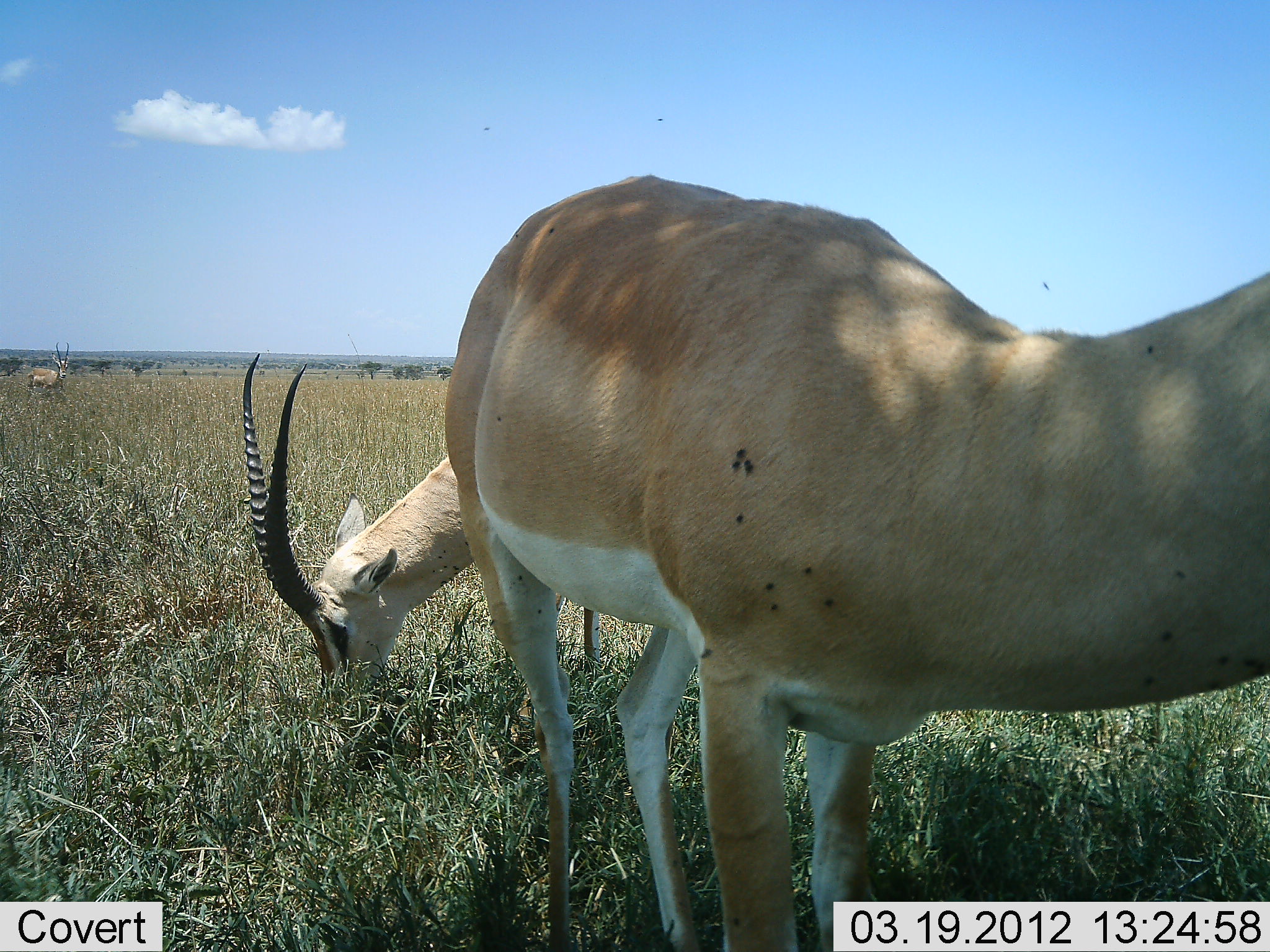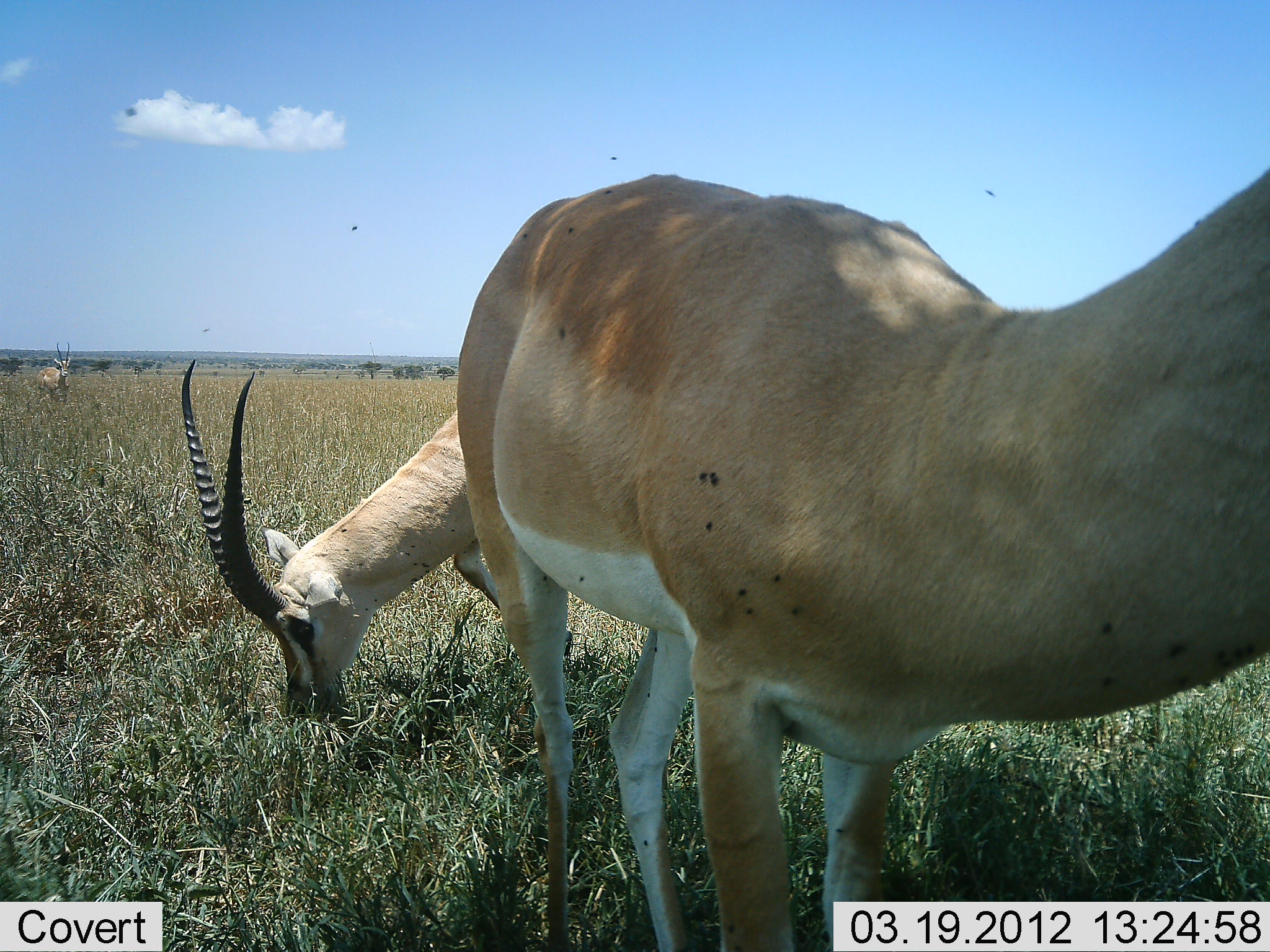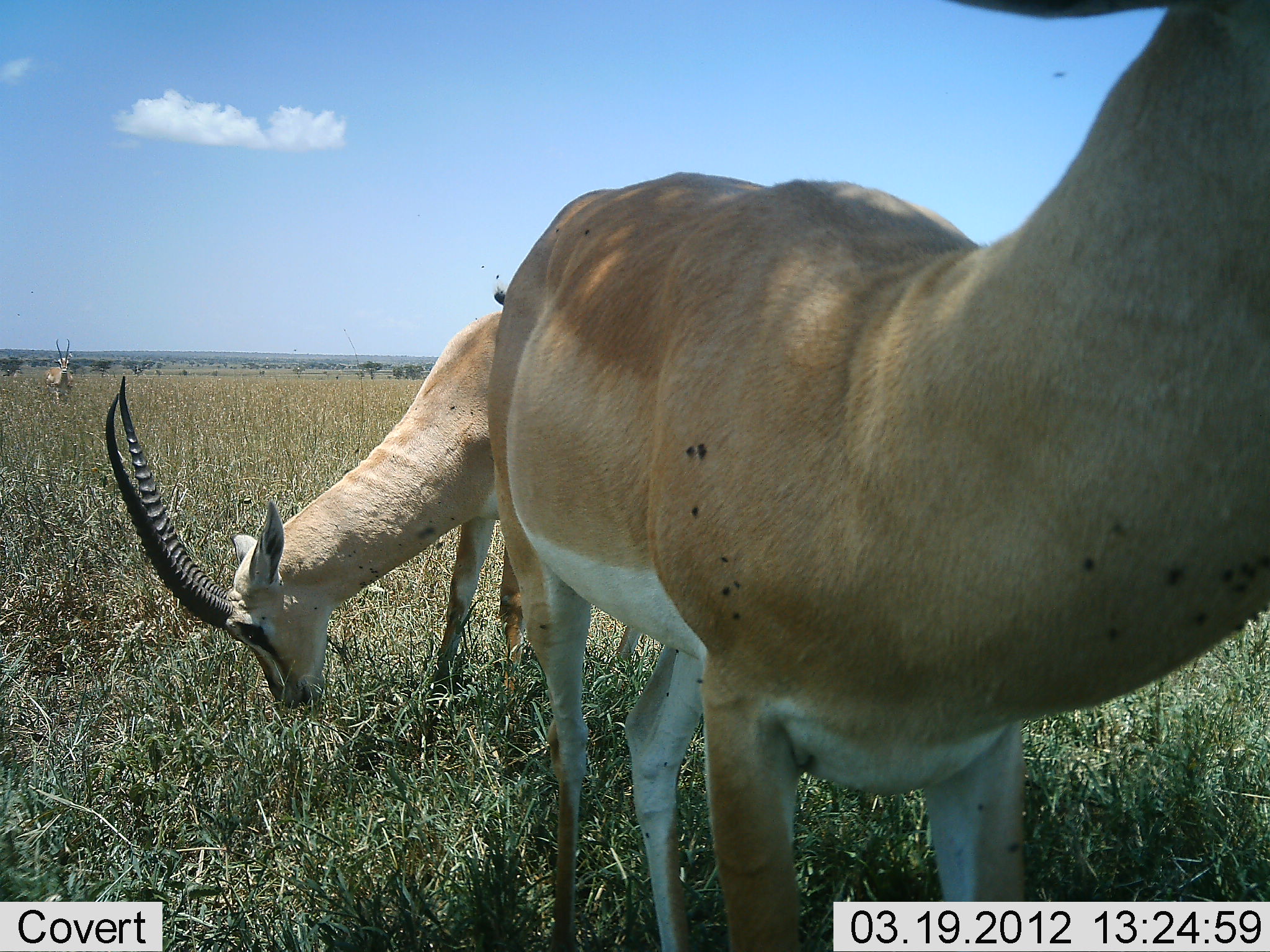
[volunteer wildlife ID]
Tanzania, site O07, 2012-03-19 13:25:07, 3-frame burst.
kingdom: Animalia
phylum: Chordata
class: Mammalia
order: Artiodactyla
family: Bovidae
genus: Nanger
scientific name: Nanger granti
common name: grant's gazelle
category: gazellegrants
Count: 3.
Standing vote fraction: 77%.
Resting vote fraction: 5%.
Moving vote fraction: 23%.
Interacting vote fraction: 0%.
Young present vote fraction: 0%.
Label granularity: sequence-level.